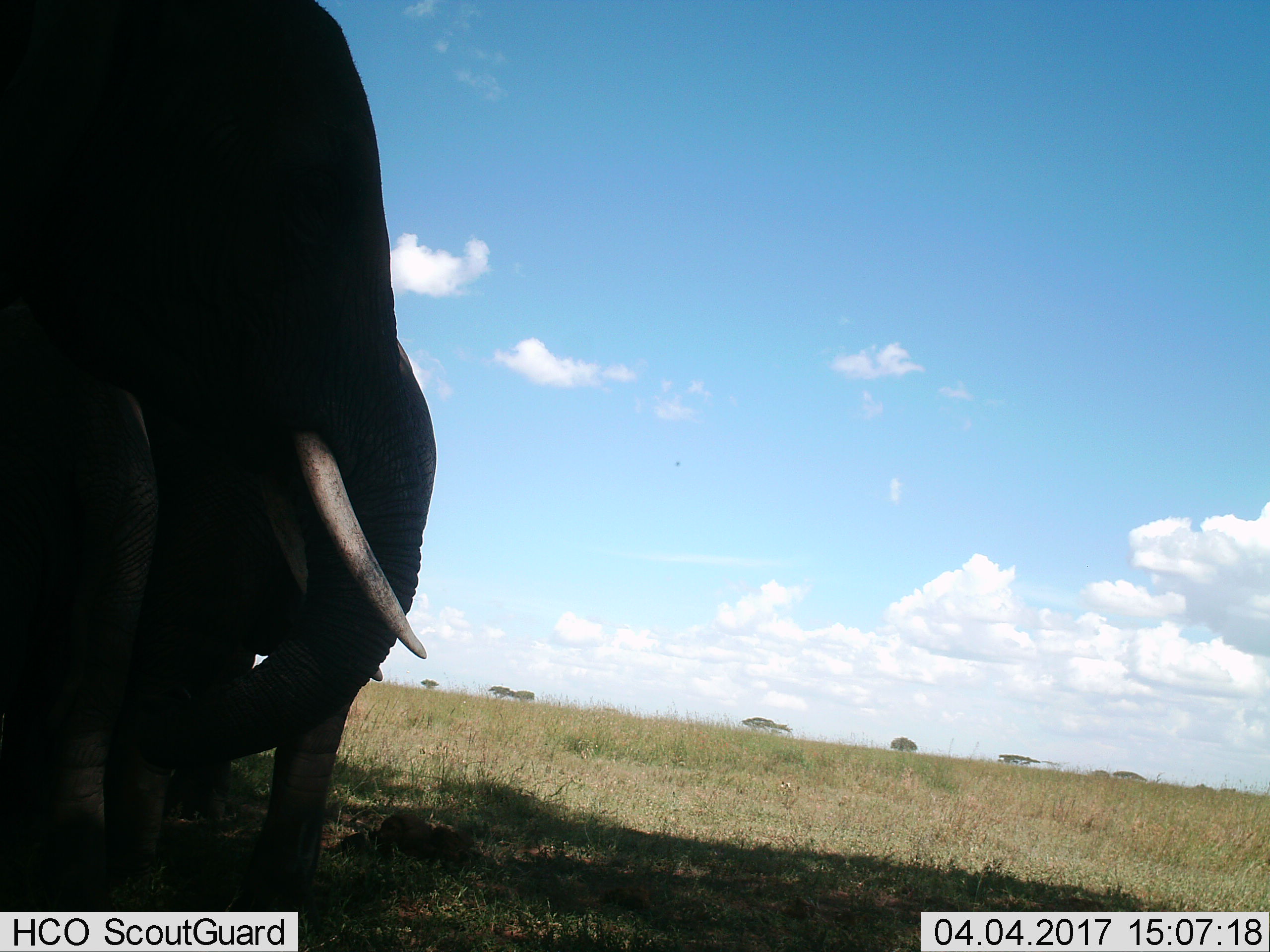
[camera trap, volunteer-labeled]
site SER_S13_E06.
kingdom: Animalia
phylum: Chordata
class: Mammalia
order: Proboscidea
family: Elephantidae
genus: Loxodonta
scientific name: Loxodonta africana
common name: african bush elephant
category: elephant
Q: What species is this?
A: Elephant (african bush elephant) (Loxodonta africana).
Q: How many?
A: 2.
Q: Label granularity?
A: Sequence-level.